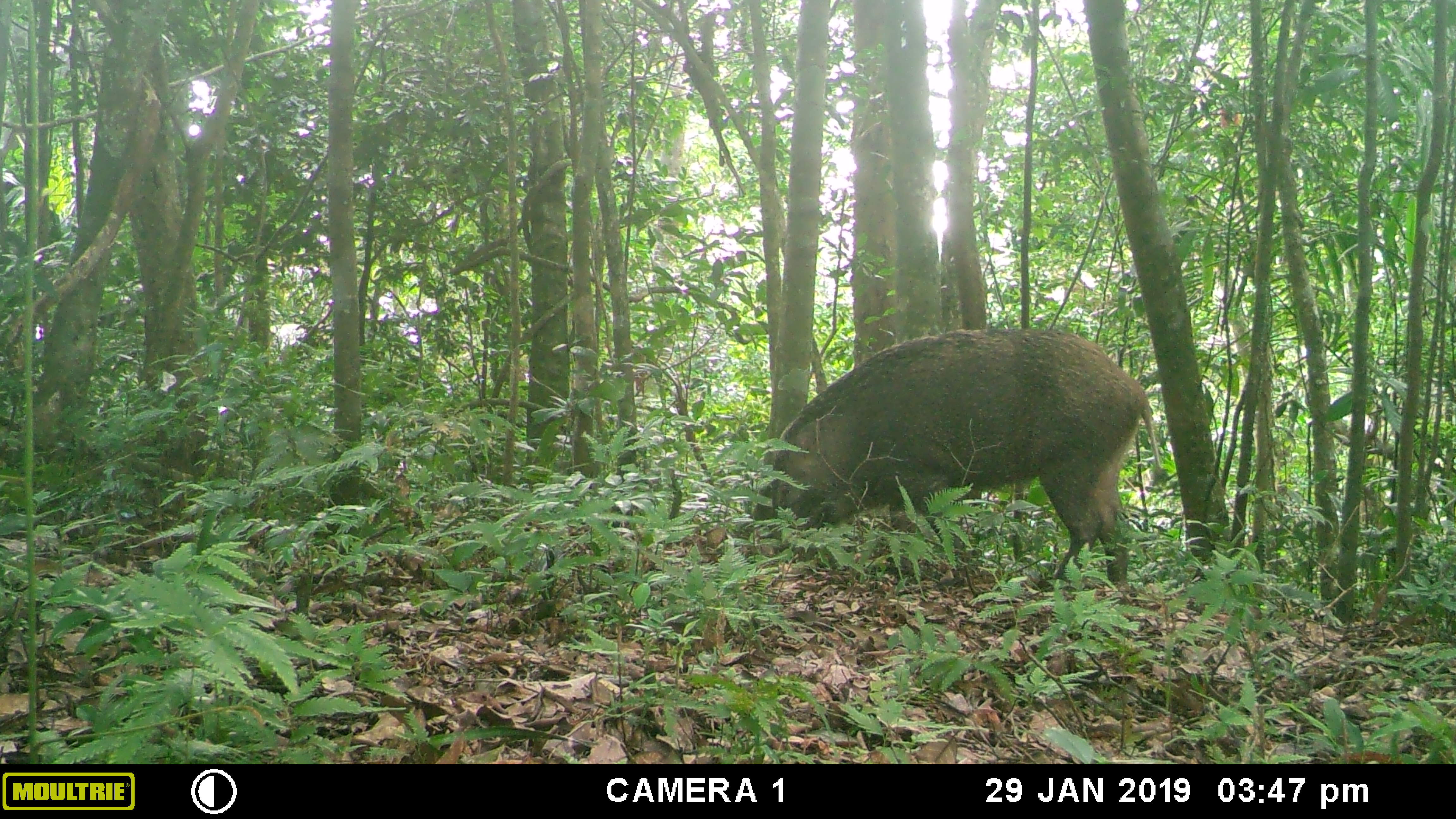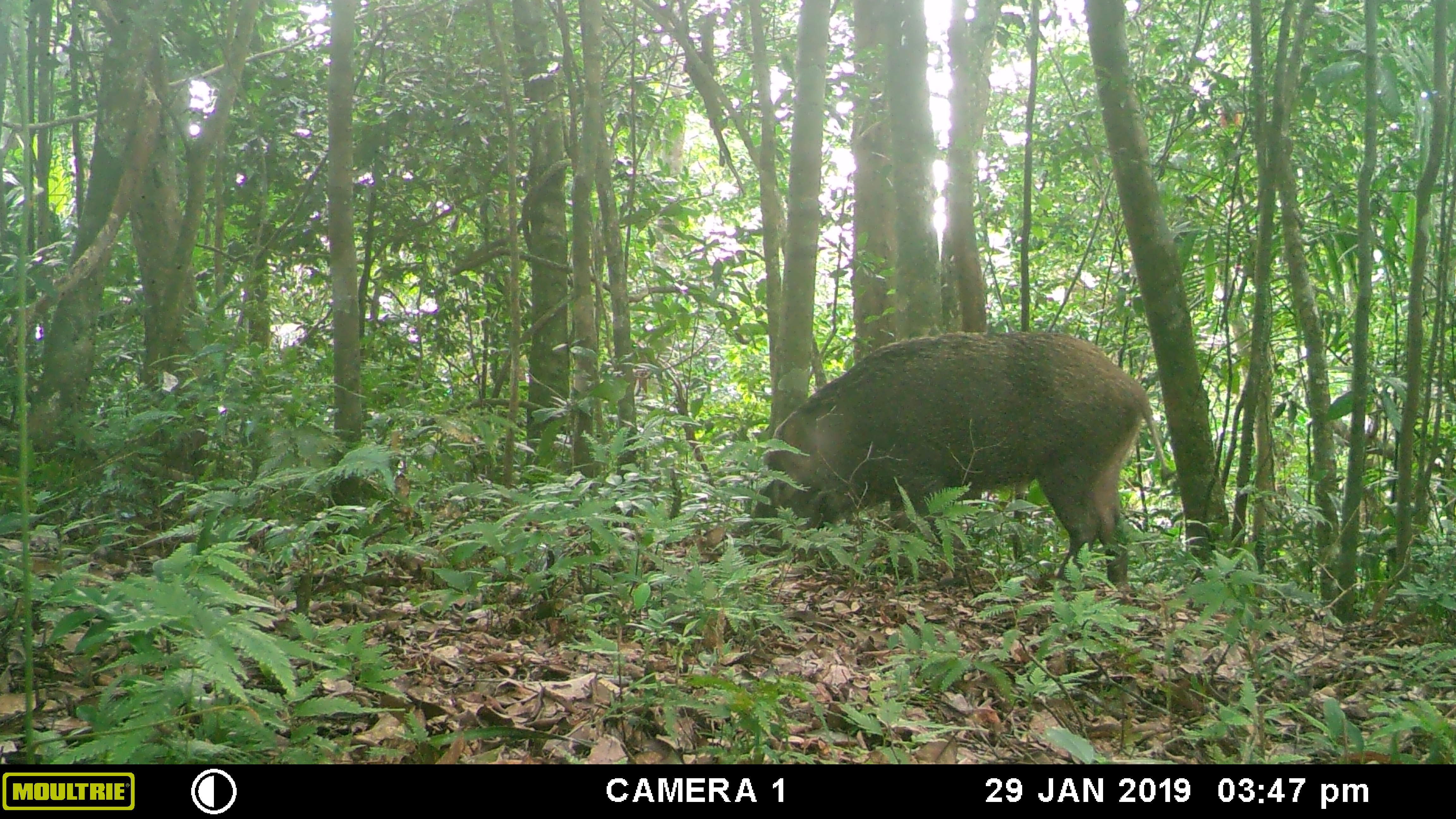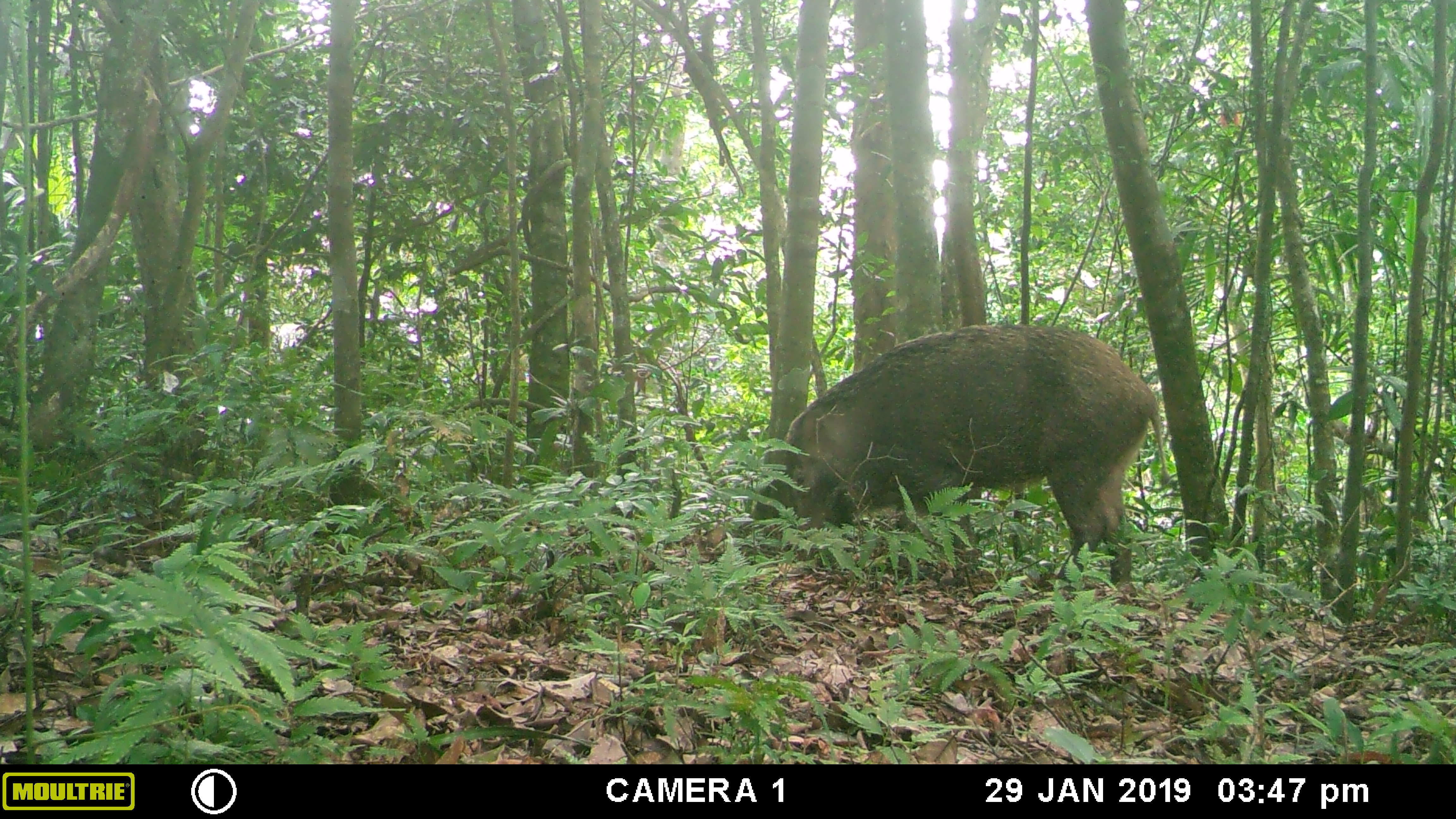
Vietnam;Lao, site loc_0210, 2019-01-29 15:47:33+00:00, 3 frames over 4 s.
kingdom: Animalia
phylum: Chordata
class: Mammalia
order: Artiodactyla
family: Suidae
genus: Sus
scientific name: Sus scrofa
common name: eurasian wild pig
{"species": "eurasian wild pig (Sus scrofa)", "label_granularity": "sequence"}